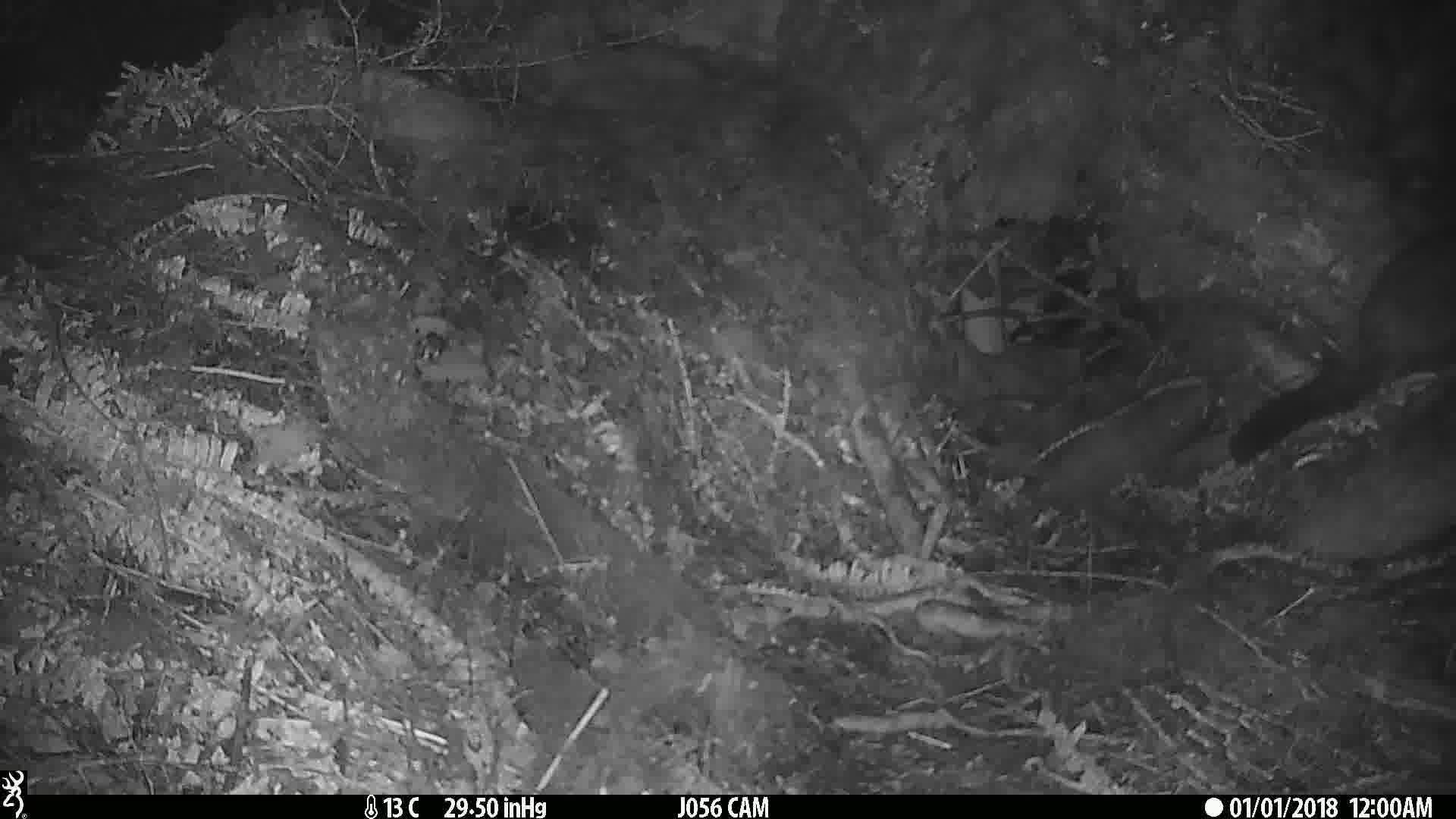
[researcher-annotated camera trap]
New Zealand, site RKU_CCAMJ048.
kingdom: Animalia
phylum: Chordata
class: Mammalia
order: Diprotodontia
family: Phalangeridae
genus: Trichosurus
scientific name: Trichosurus vulpecula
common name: common brushtail possum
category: possum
Possum (common brushtail possum) (Trichosurus vulpecula).